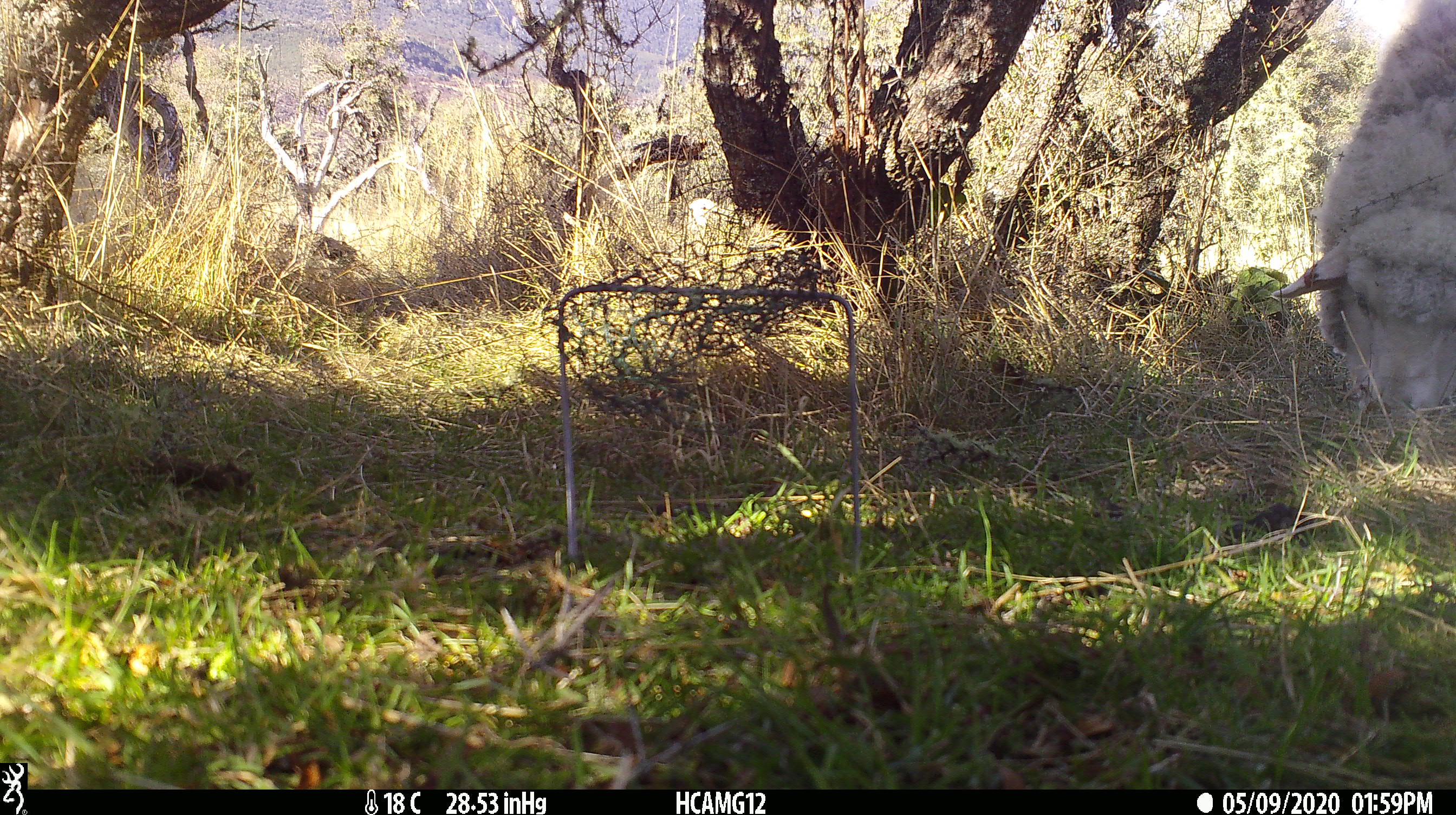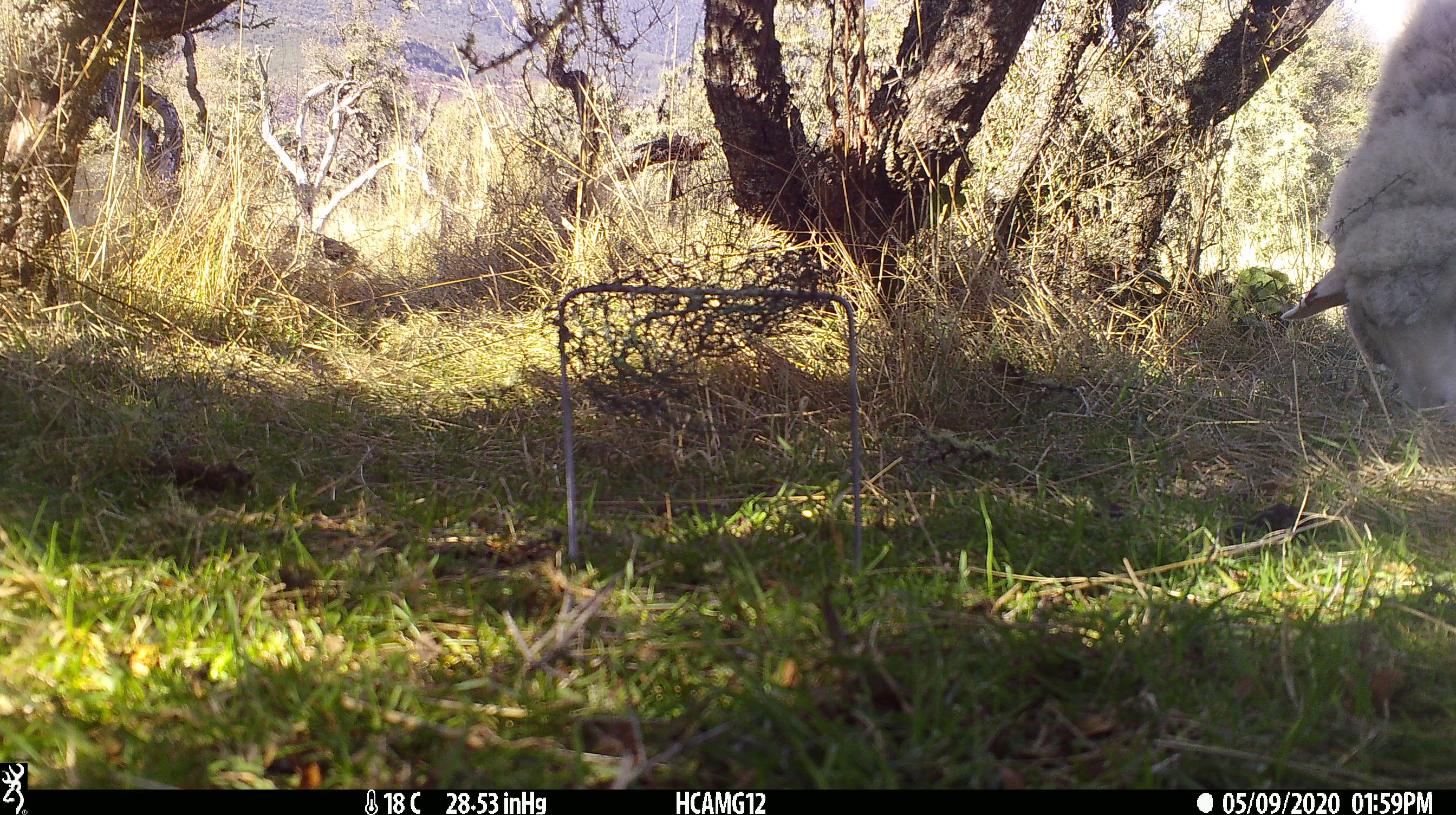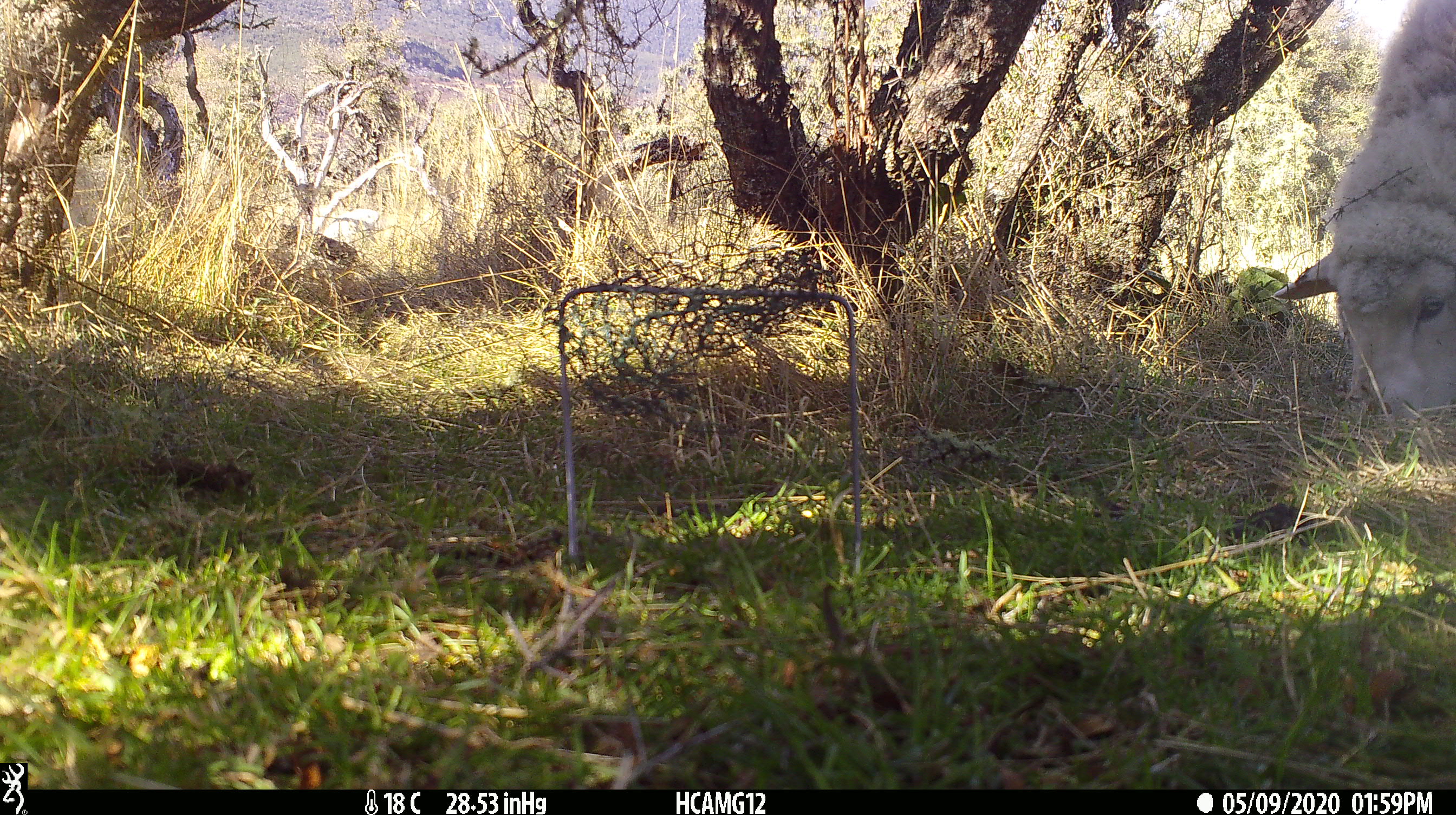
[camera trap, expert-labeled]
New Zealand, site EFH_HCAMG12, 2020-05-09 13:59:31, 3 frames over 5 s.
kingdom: Animalia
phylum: Chordata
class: Mammalia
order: Artiodactyla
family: Bovidae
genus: Ovis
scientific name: Ovis aries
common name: domestic sheep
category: sheep